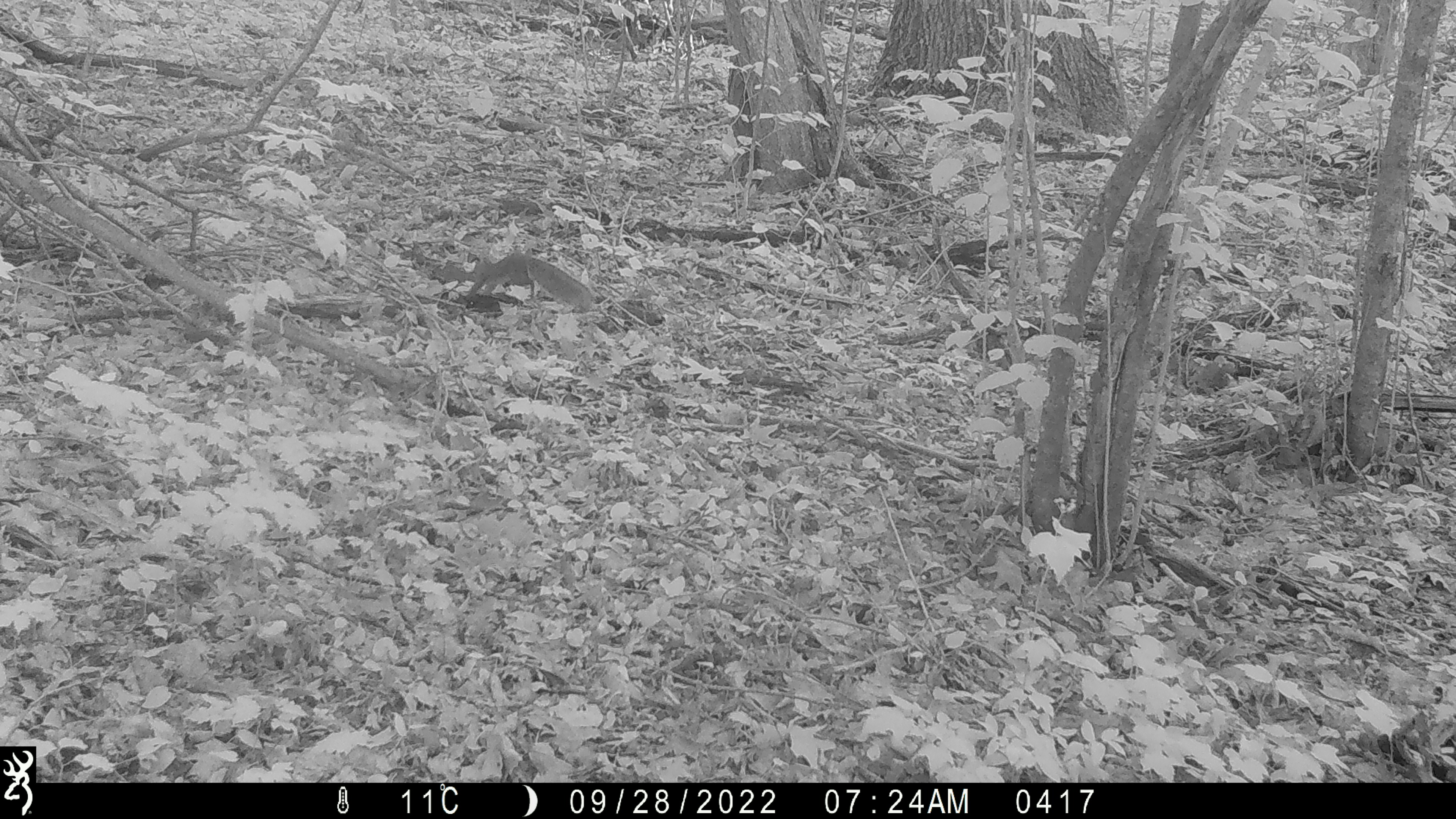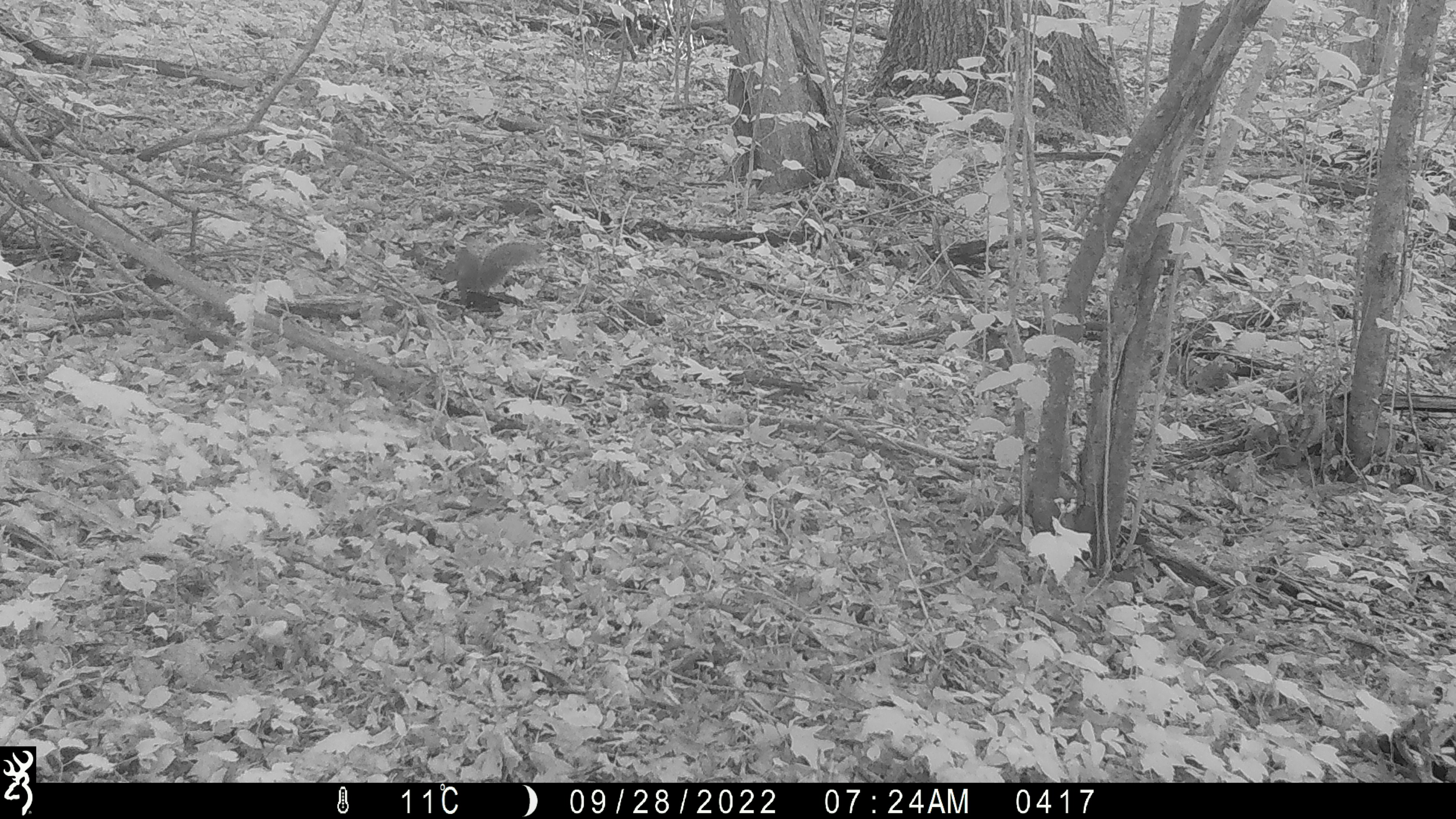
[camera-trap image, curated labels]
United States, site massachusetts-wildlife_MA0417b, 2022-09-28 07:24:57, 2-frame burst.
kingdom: Animalia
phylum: Chordata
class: Mammalia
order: Rodentia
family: Sciuridae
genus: Sciurus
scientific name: Sciurus carolinensis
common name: gray squirrel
Gray squirrel (Sciurus carolinensis).